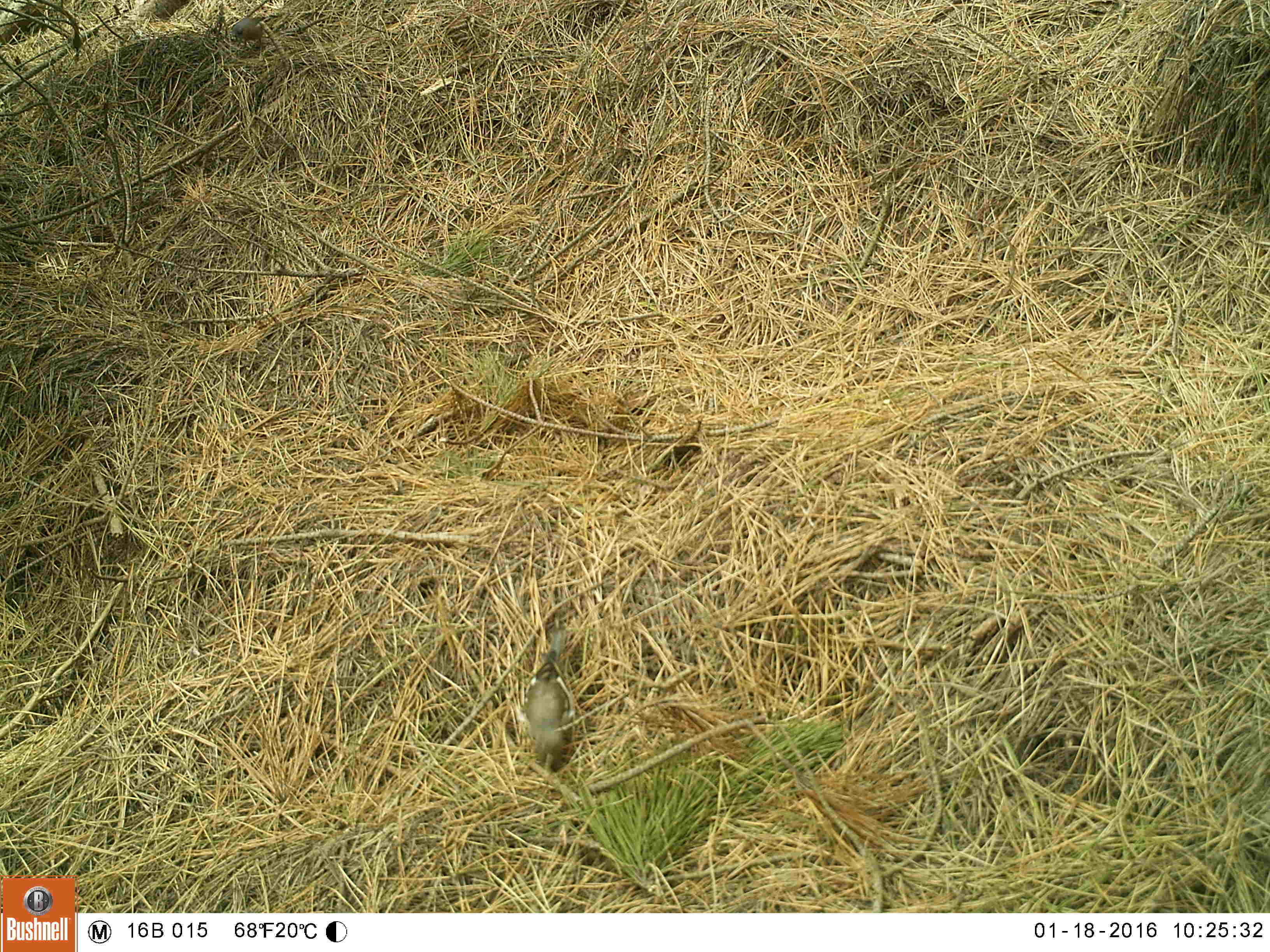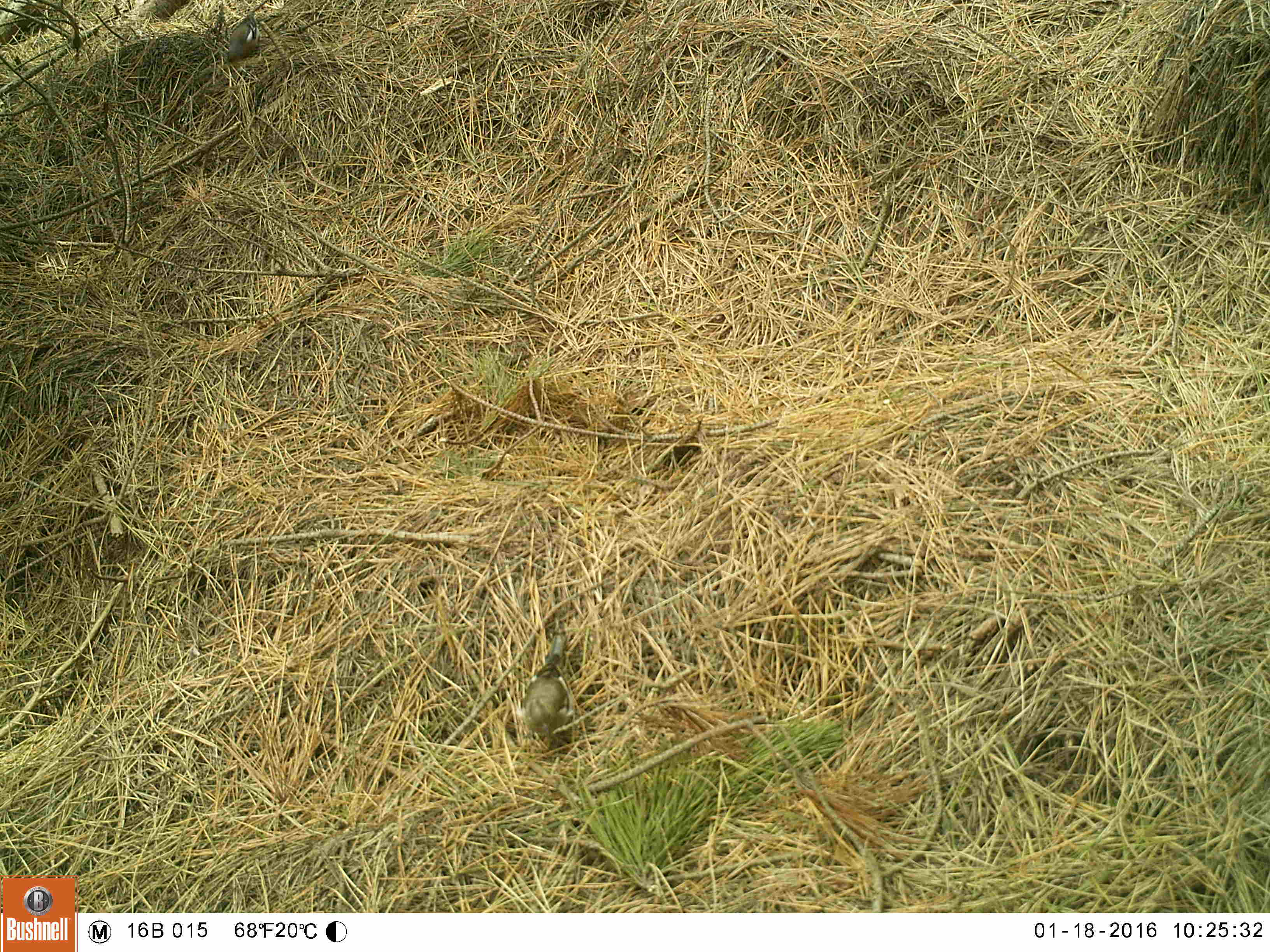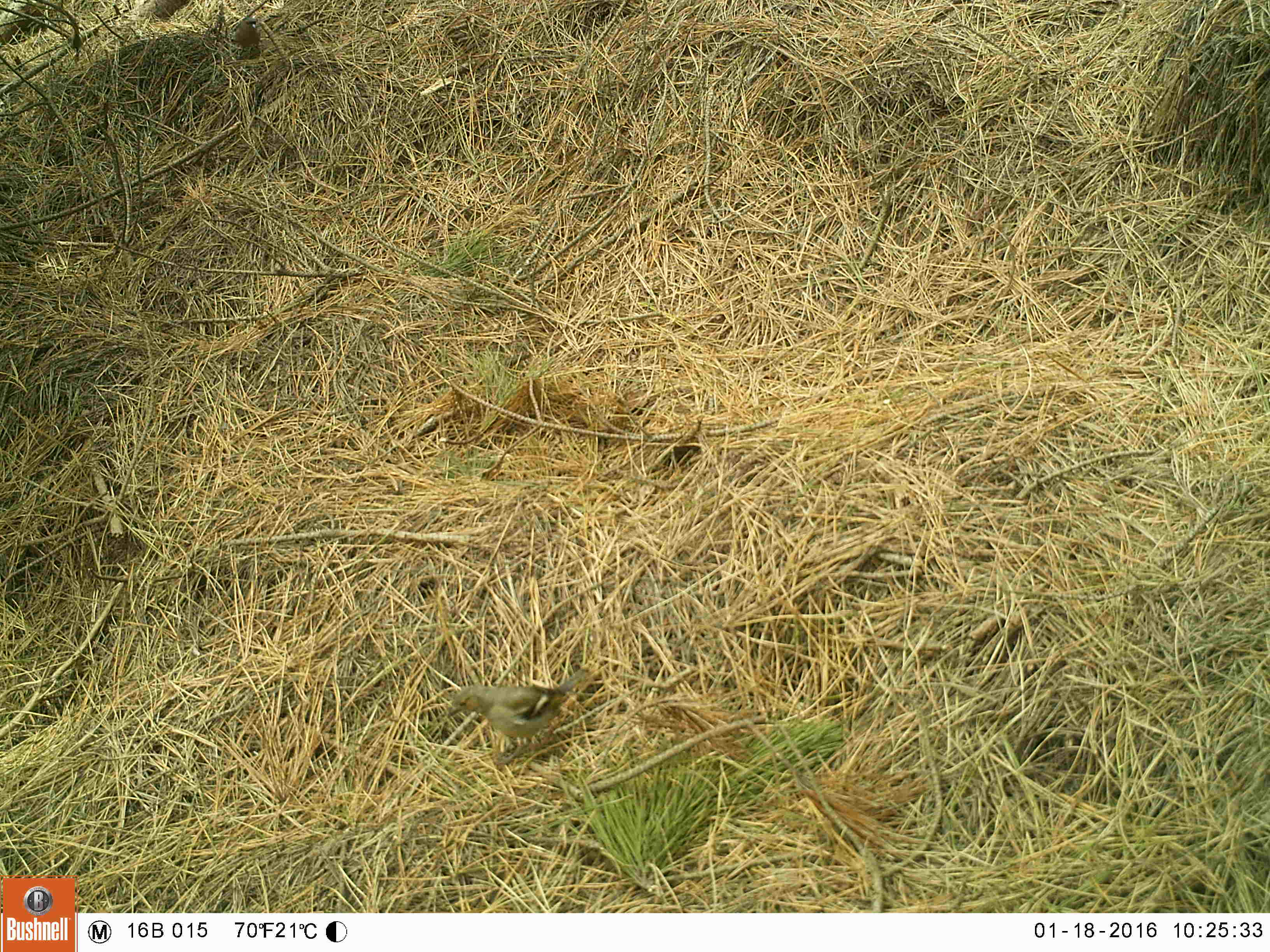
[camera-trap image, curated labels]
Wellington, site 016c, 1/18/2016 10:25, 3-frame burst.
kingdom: Animalia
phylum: Chordata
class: Aves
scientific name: Aves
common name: bird